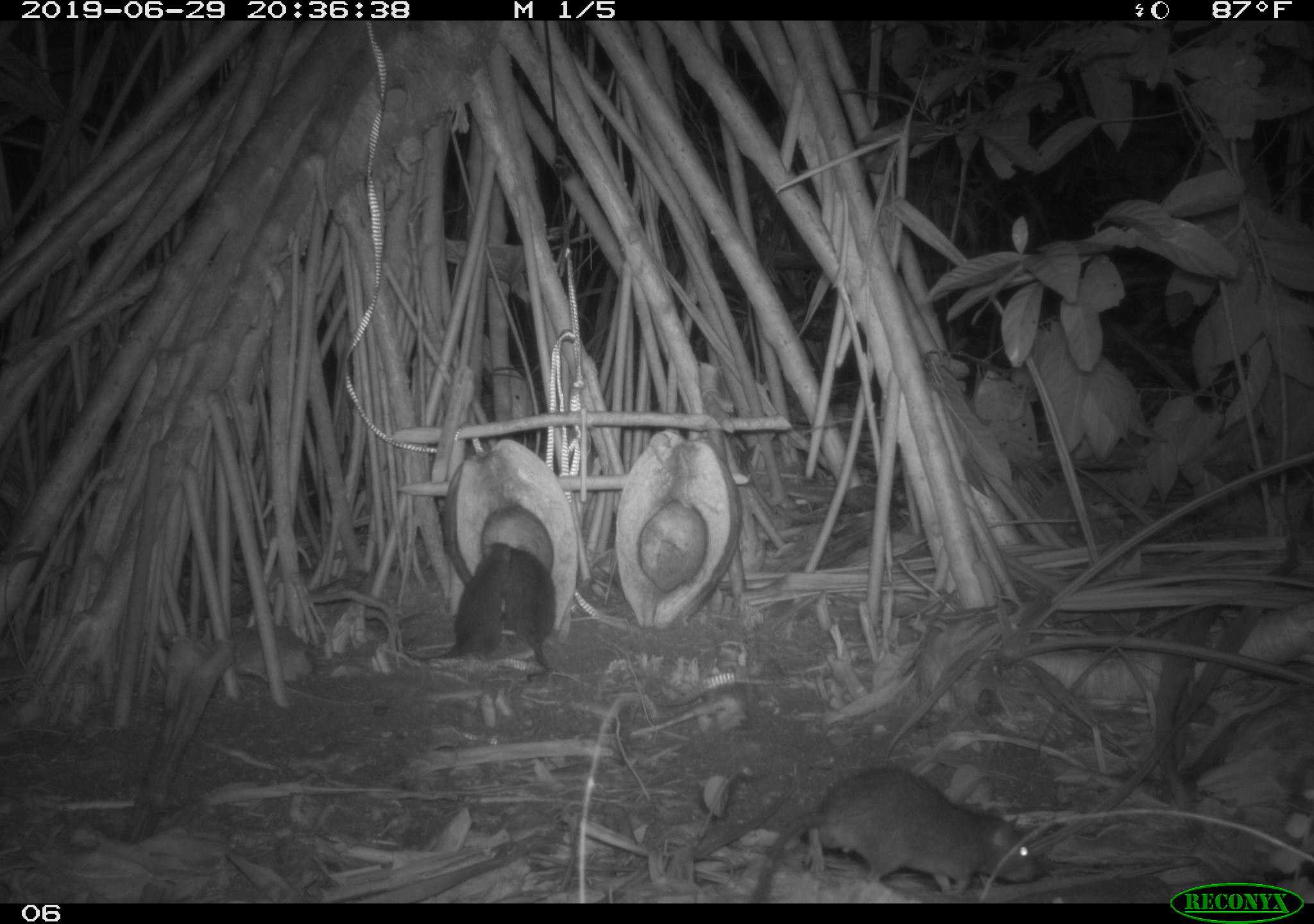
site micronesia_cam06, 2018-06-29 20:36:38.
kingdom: Animalia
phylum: Chordata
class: Mammalia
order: Rodentia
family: Muridae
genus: Rattus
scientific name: Rattus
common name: rat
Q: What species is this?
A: Rat (Rattus).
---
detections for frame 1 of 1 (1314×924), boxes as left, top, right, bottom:
rat: 741, 766, 1040, 901; 406, 534, 511, 664; 508, 542, 560, 679